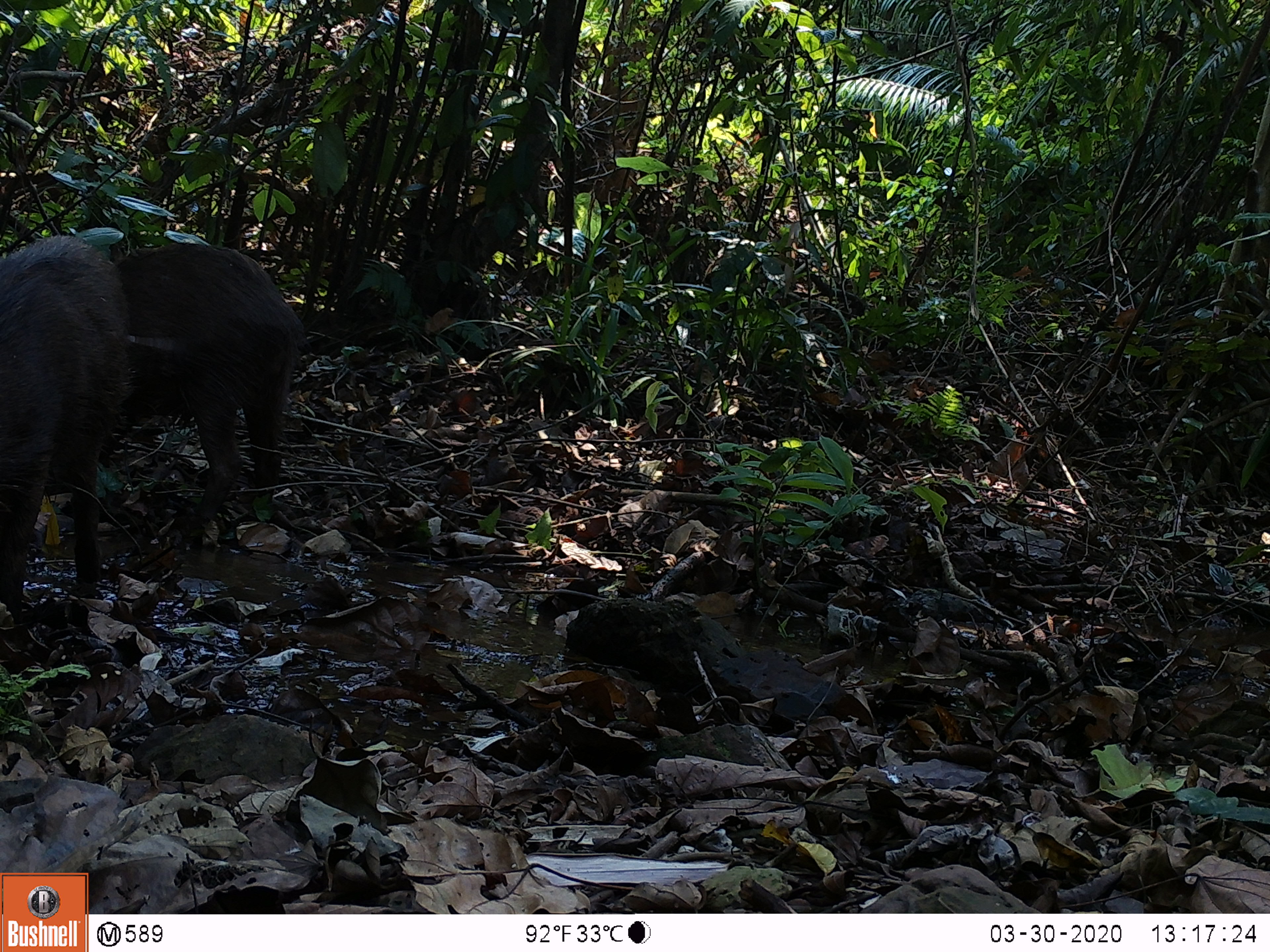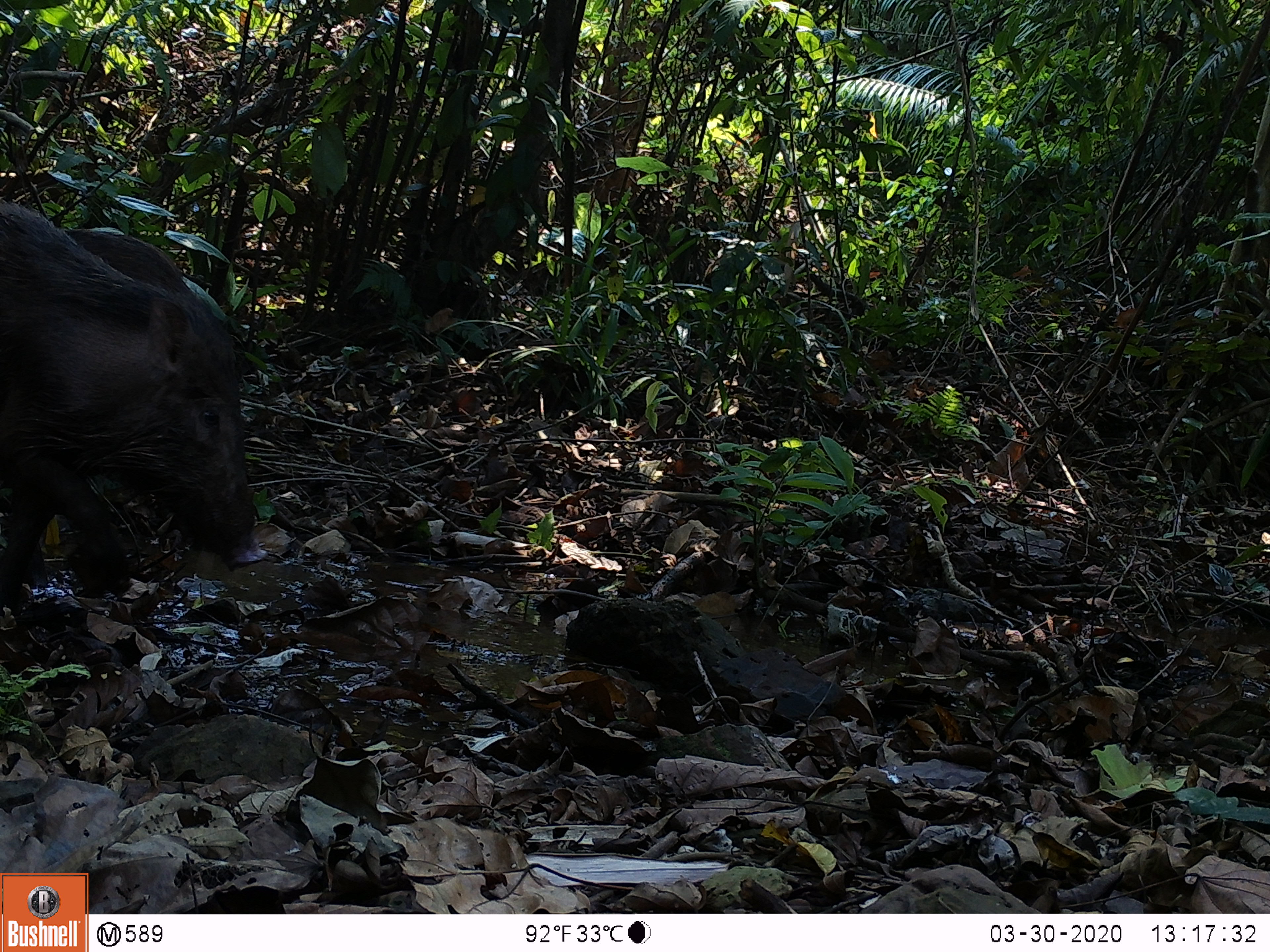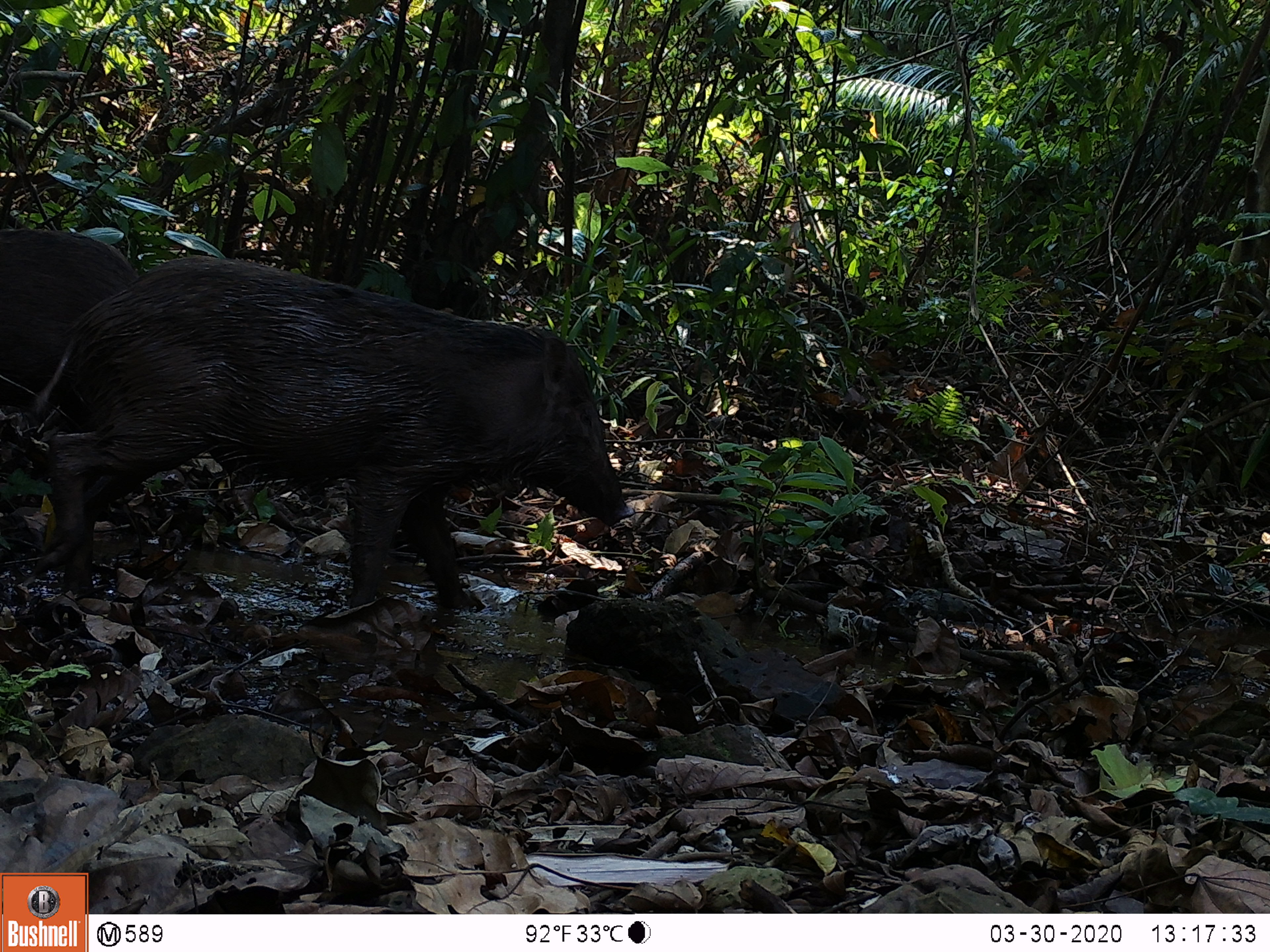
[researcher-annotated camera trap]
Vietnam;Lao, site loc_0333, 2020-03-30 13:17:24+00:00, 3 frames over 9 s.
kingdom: Animalia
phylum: Chordata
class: Mammalia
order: Artiodactyla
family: Suidae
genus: Sus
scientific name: Sus scrofa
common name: eurasian wild pig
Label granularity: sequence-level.